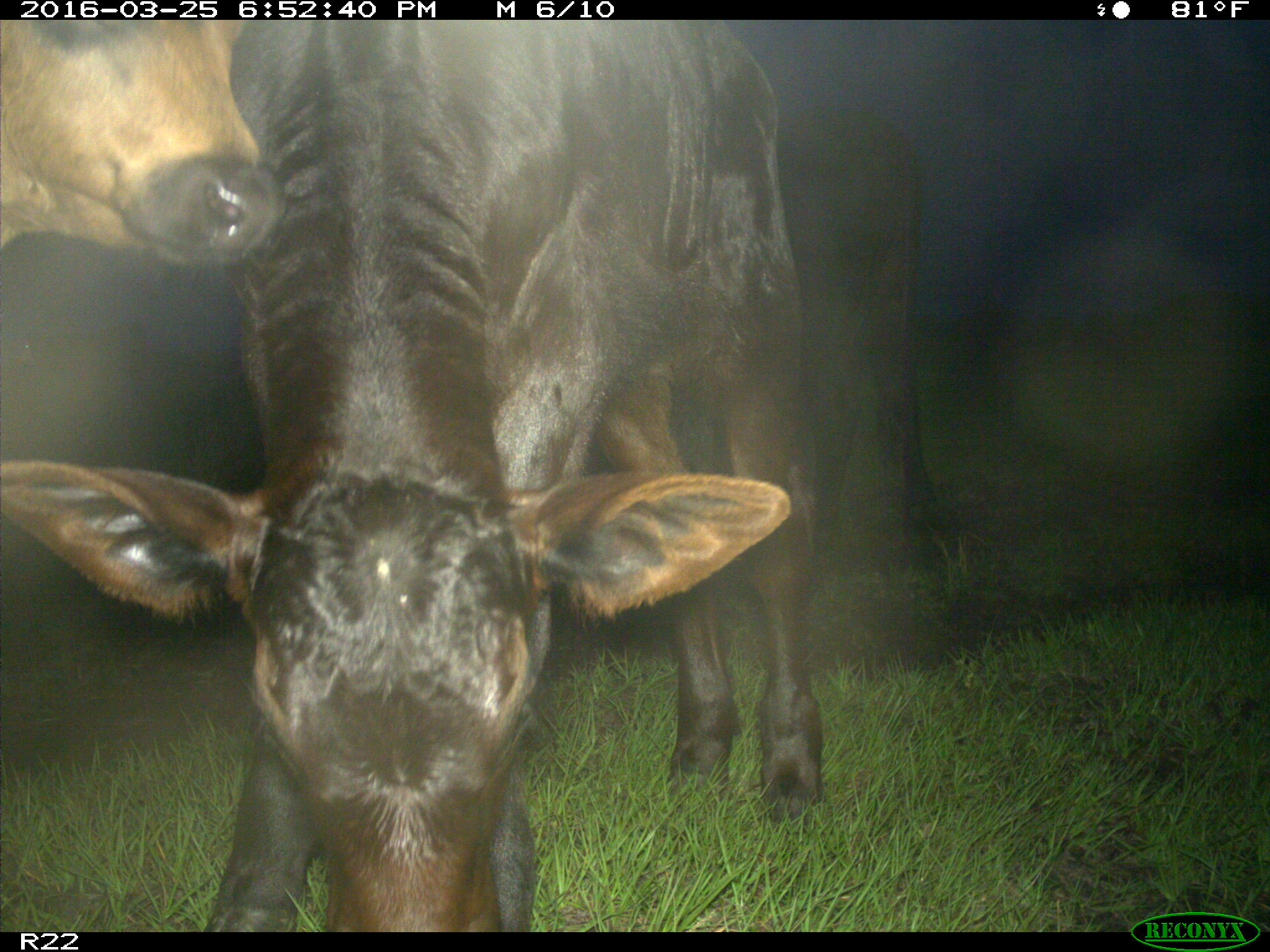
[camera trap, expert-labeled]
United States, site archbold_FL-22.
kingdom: Animalia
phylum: Chordata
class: Mammalia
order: Artiodactyla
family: Bovidae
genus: Bos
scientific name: Bos taurus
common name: domestic cow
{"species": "Bos taurus (domestic cow)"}